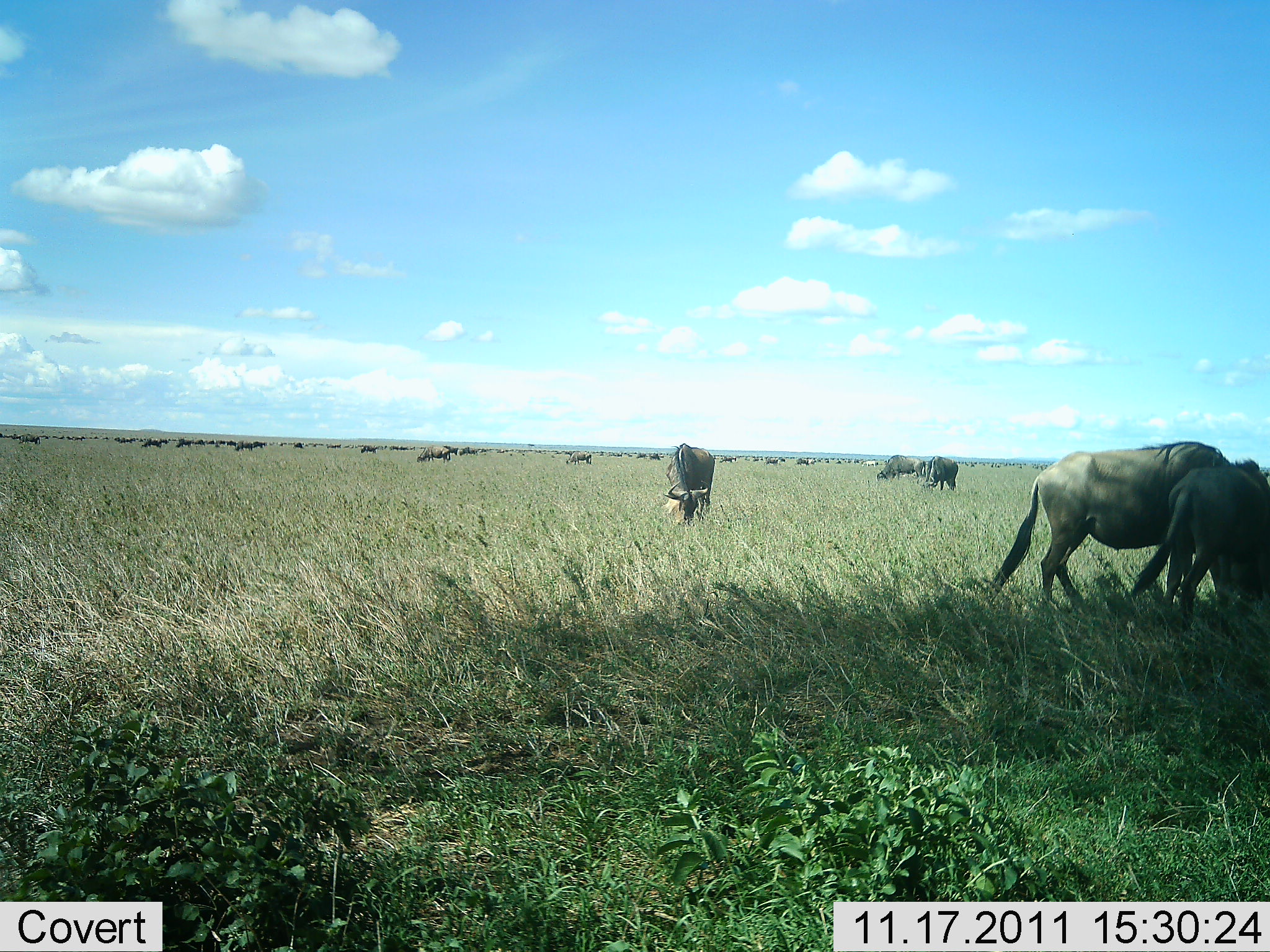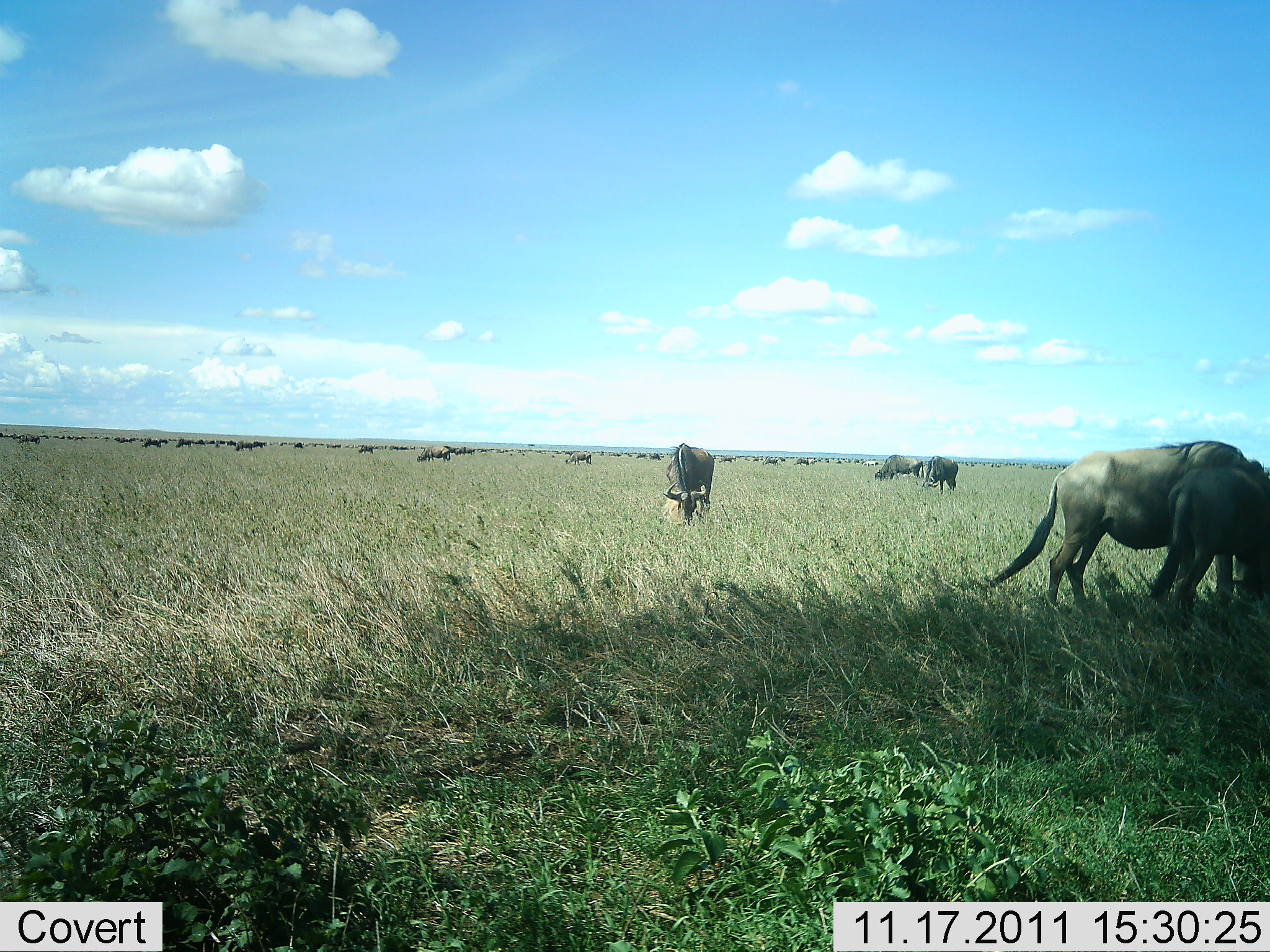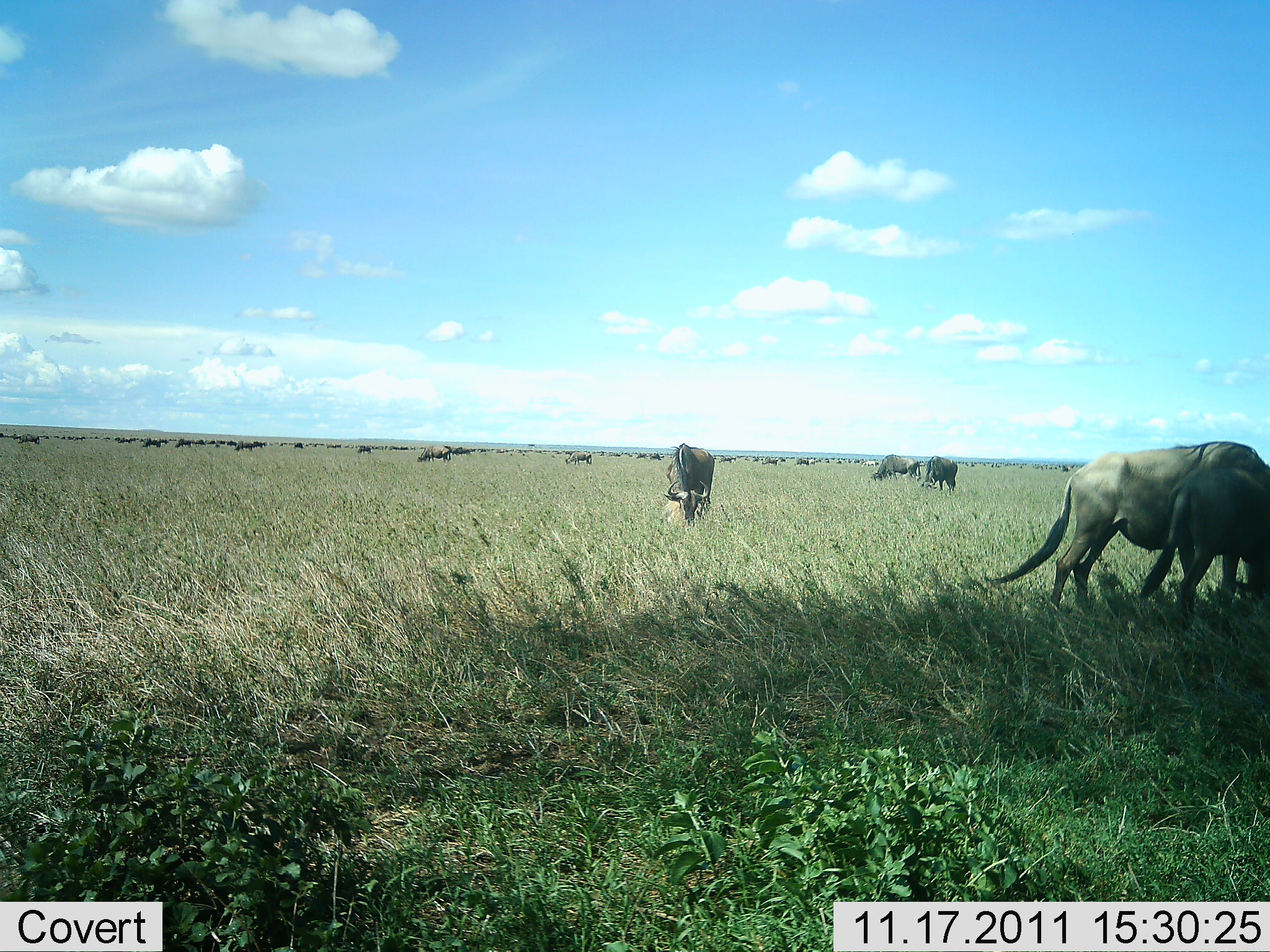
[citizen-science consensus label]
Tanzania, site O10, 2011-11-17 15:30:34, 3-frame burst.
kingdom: Animalia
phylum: Chordata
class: Mammalia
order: Artiodactyla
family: Bovidae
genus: Connochaetes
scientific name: Connochaetes taurinus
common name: blue wildebeest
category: wildebeest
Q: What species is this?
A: Wildebeest (blue wildebeest) (Connochaetes taurinus).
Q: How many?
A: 51+.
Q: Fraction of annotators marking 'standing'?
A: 50%.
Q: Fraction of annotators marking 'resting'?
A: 20%.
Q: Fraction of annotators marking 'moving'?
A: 40%.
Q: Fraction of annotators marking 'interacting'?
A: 10%.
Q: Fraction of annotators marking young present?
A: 0%.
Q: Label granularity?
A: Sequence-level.